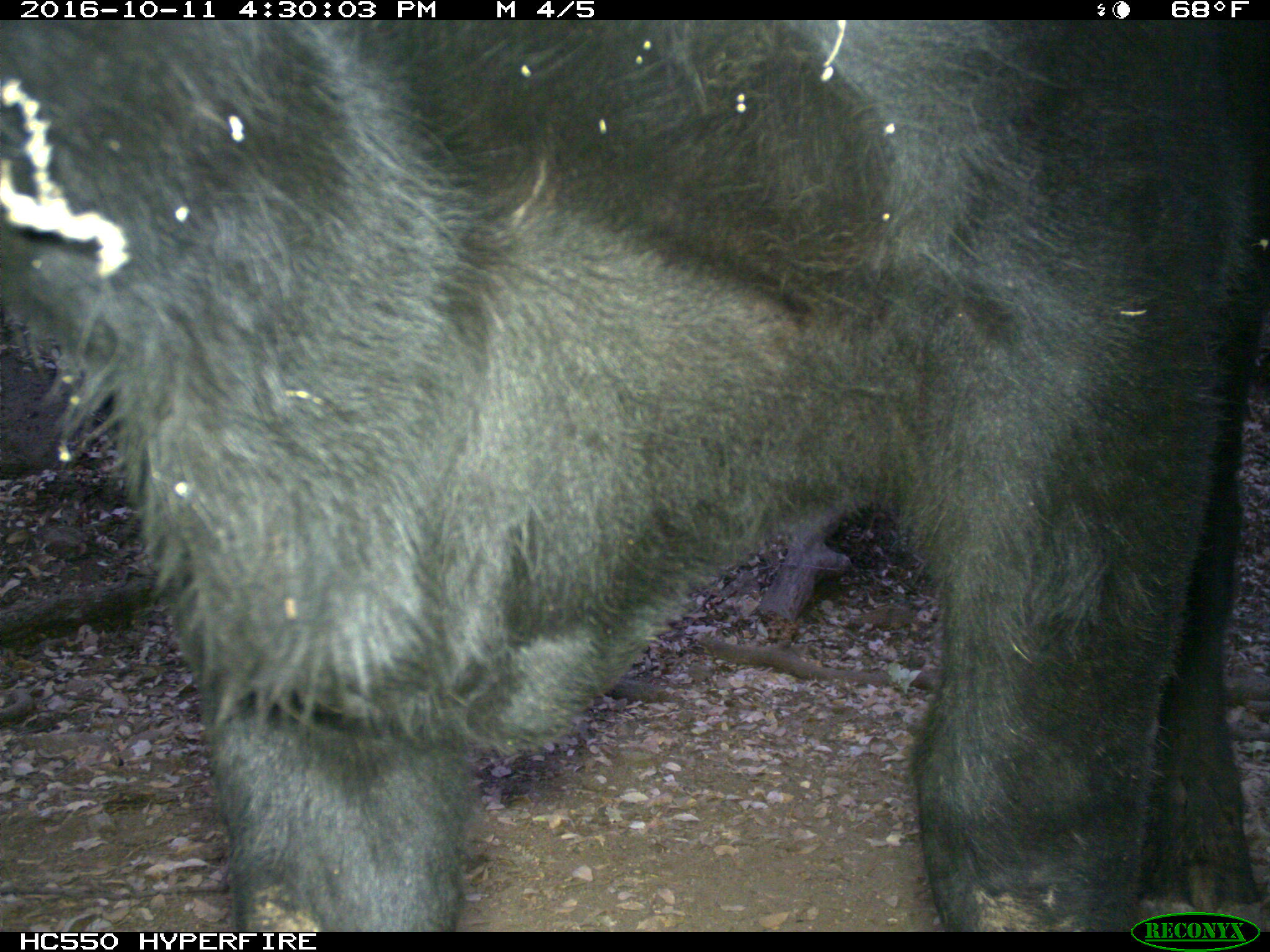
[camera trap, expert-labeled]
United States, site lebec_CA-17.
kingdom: Animalia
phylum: Chordata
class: Mammalia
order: Artiodactyla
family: Bovidae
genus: Bos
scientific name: Bos taurus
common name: domestic cow